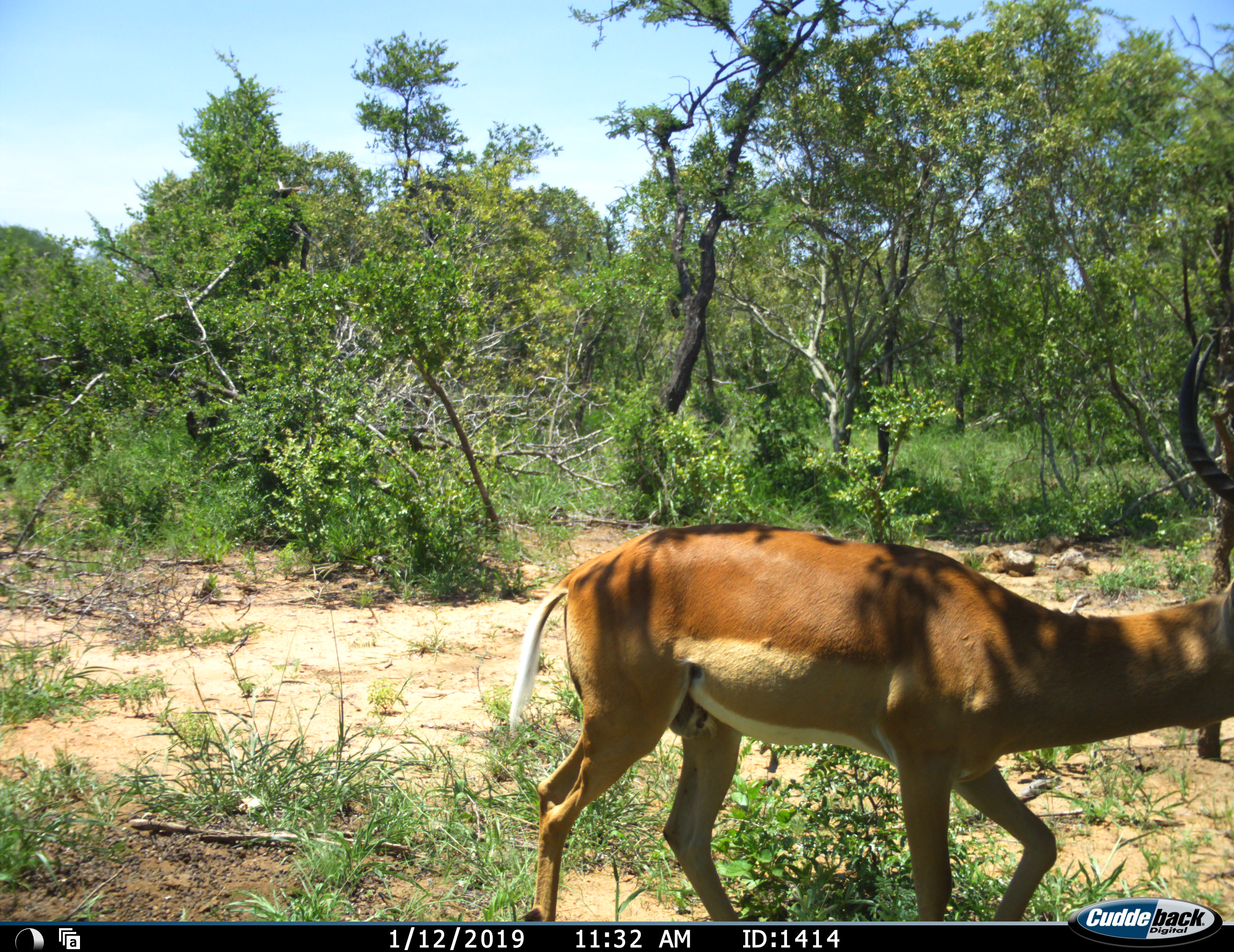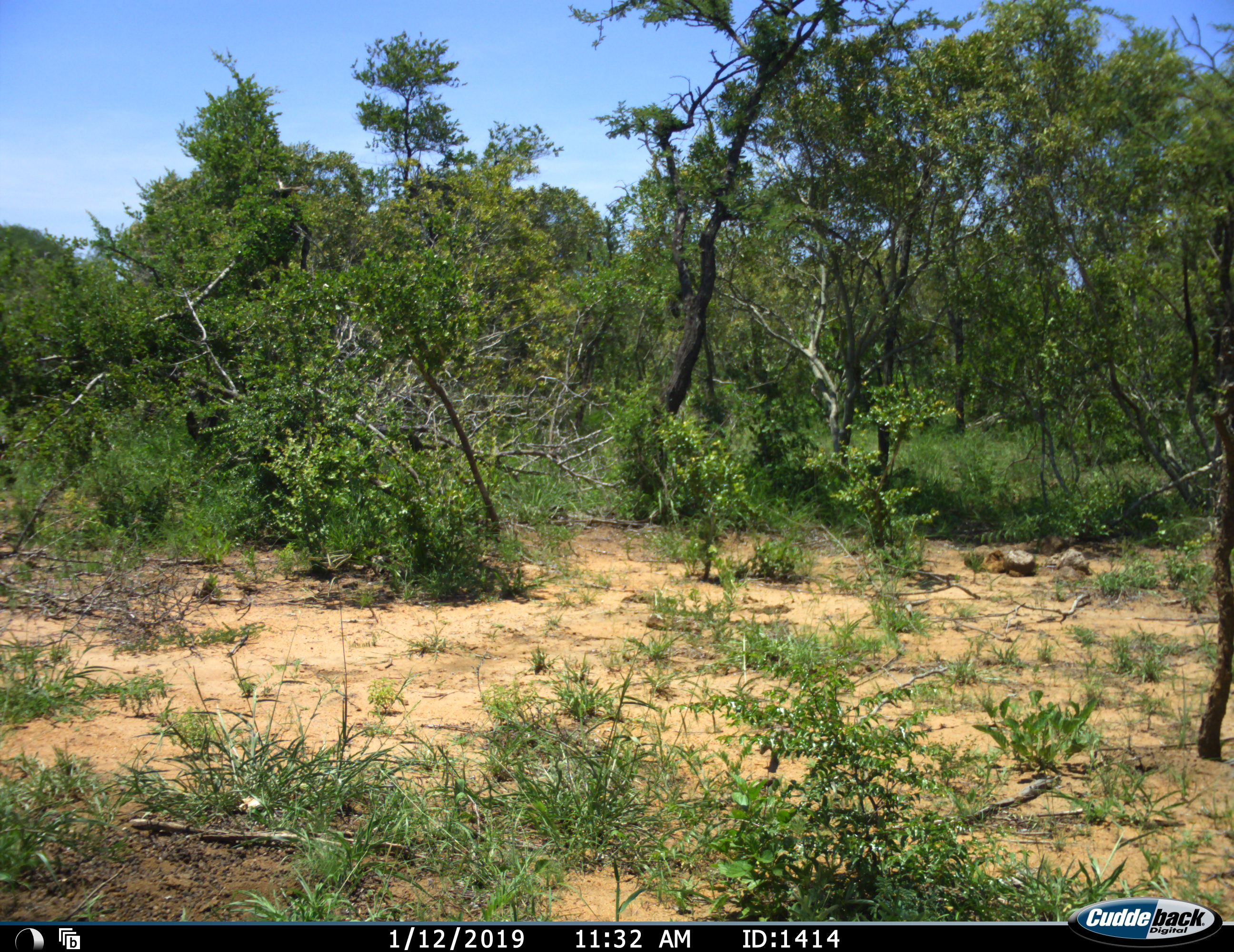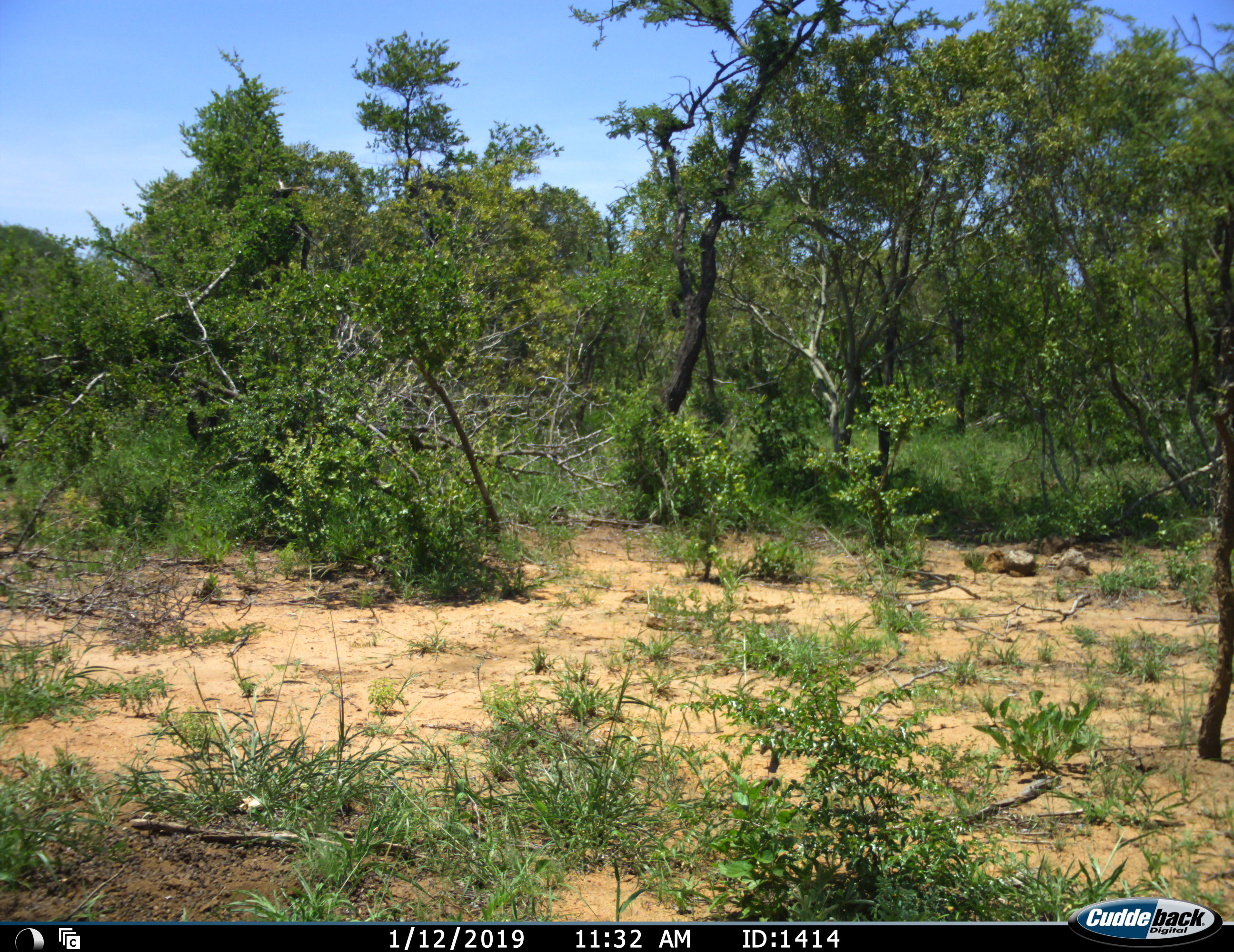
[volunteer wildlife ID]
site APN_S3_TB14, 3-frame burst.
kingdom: Animalia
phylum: Chordata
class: Mammalia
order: Artiodactyla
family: Bovidae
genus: Aepyceros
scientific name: Aepyceros melampus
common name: impala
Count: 1.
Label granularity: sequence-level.